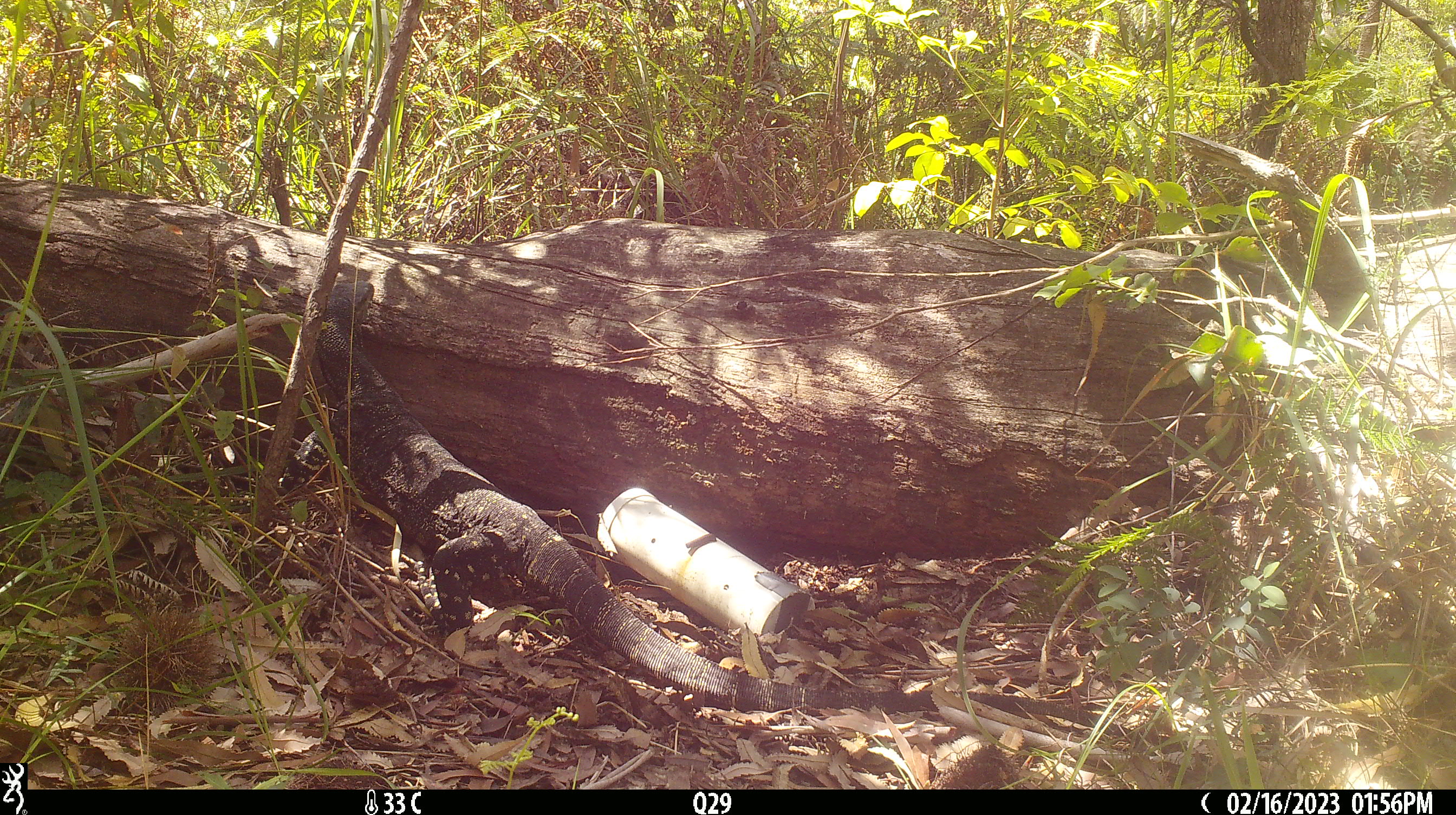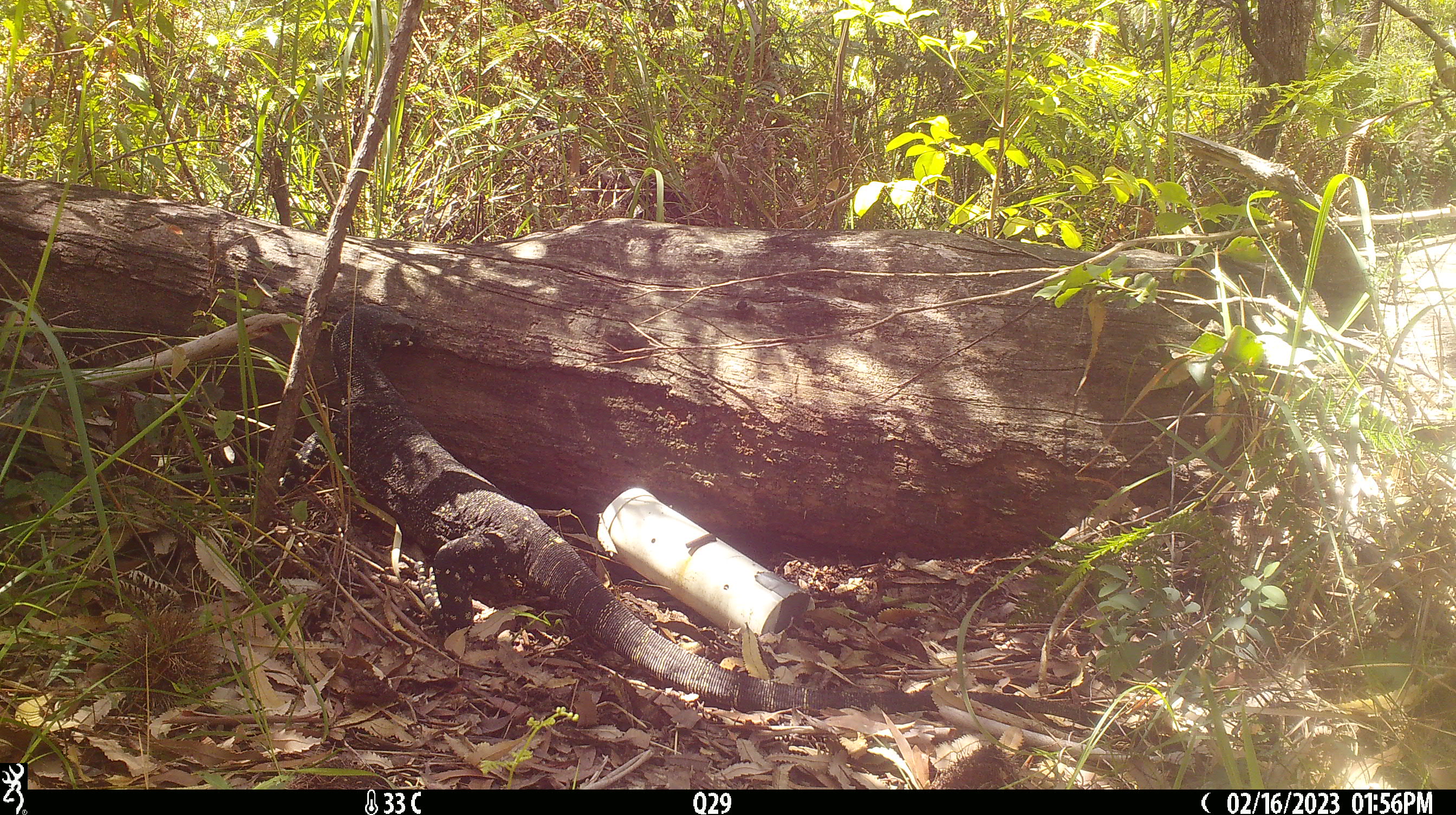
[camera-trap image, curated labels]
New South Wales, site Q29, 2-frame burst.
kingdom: Animalia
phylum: Chordata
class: Reptilia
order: Squamata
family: Varanidae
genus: Varanus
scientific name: Varanus varius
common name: lace monitor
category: goanna